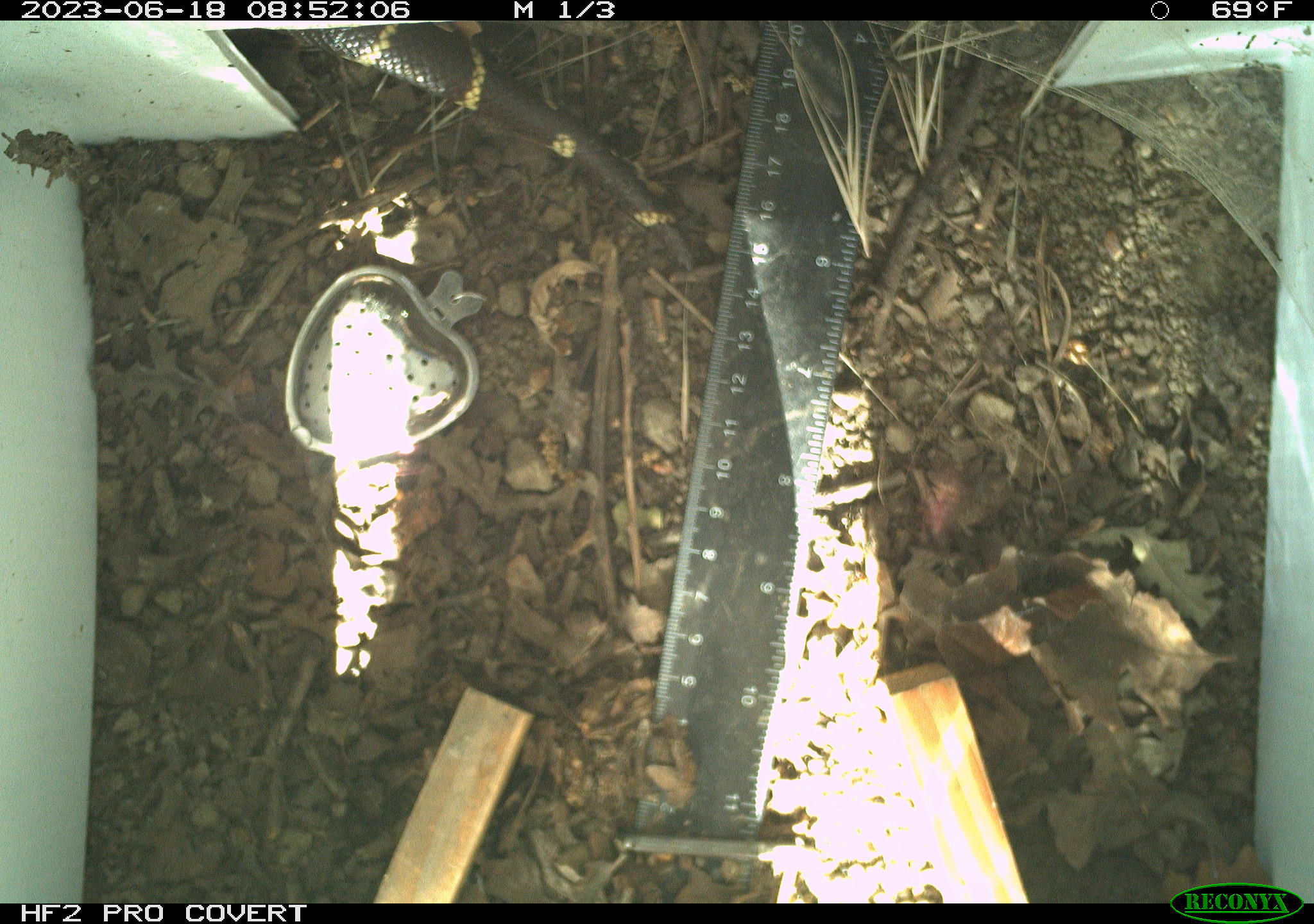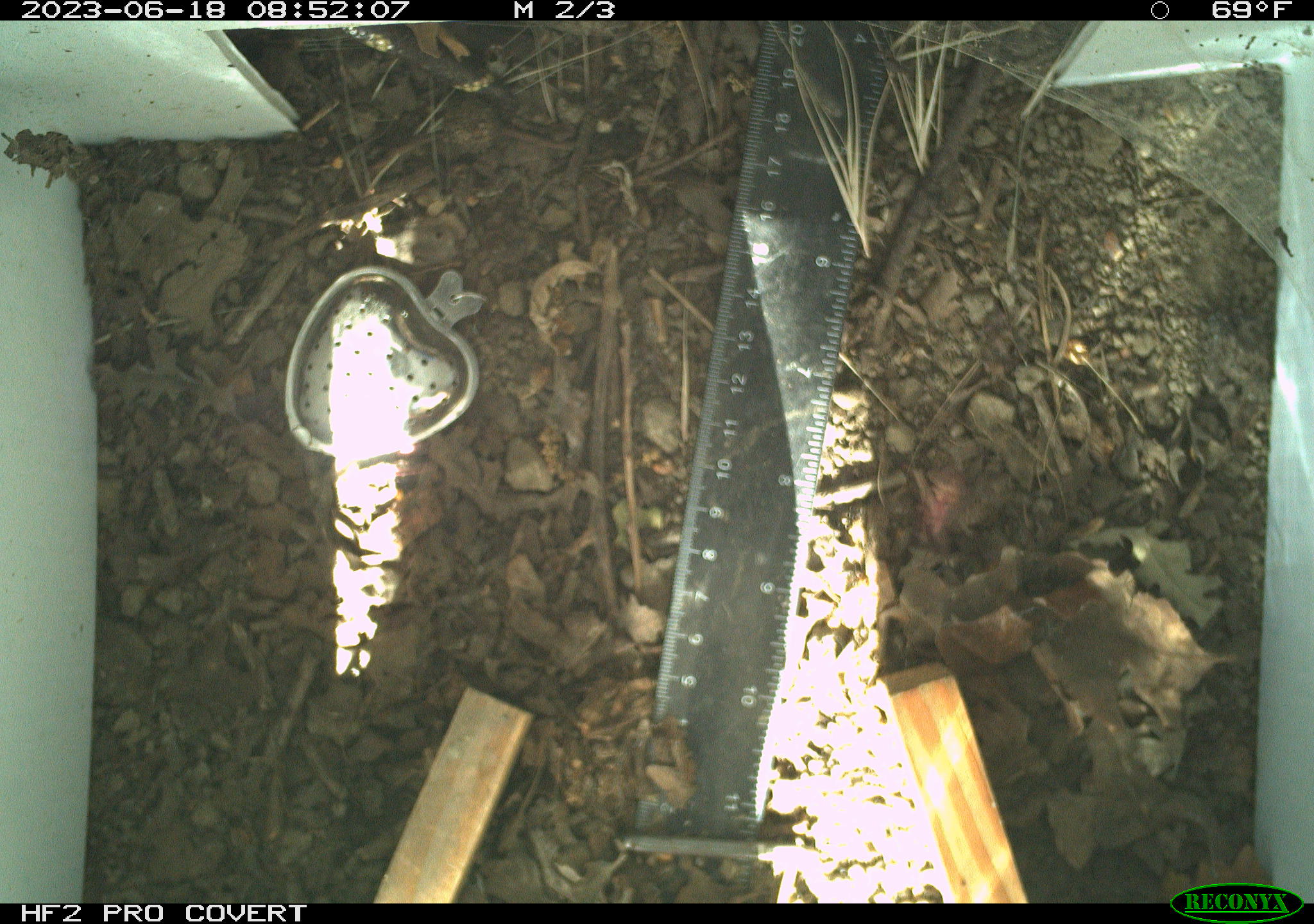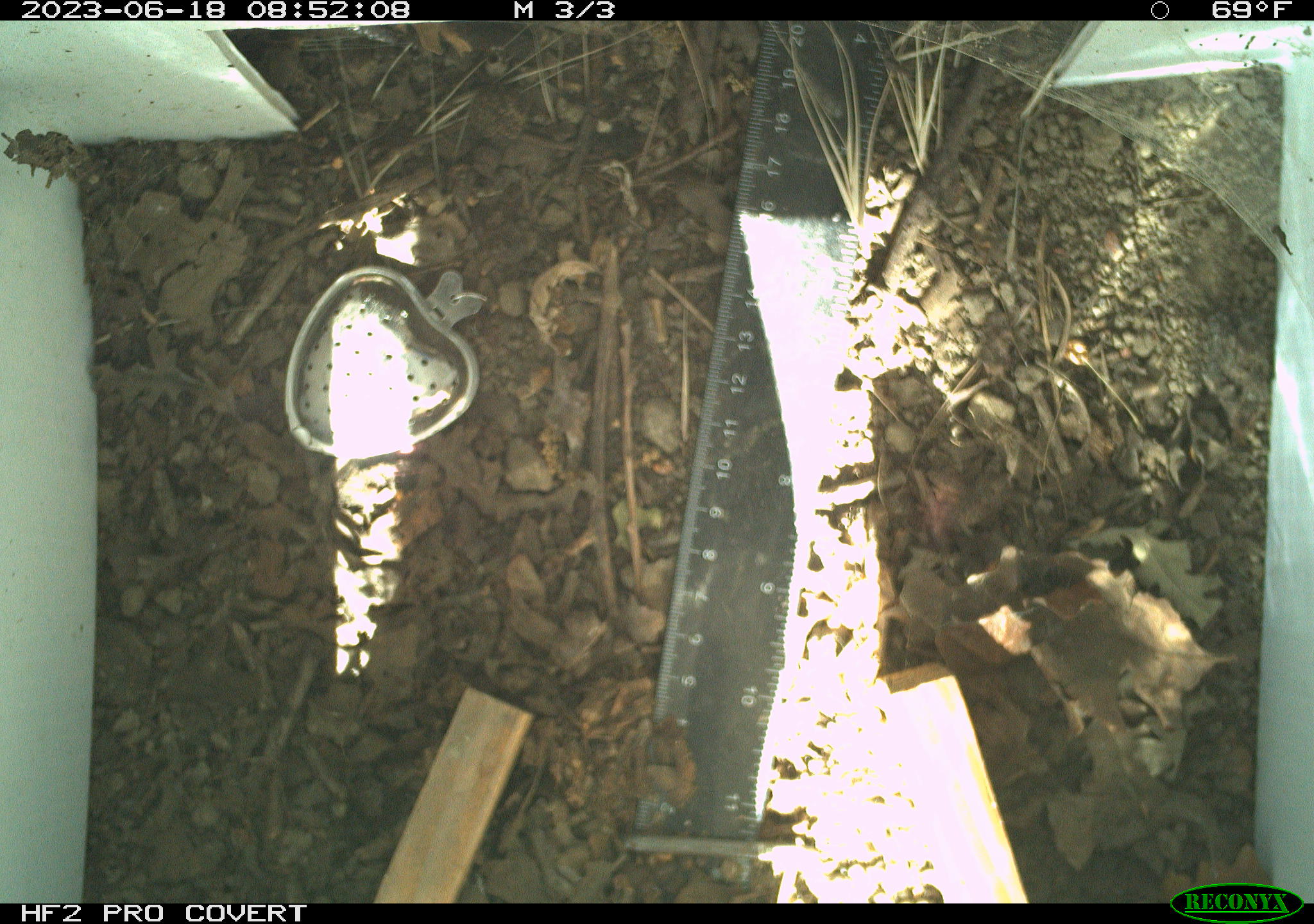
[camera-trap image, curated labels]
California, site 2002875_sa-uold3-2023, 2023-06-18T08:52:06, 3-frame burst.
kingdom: Animalia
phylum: Chordata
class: Reptilia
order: Squamata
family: Colubridae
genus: Lampropeltis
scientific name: Lampropeltis californiae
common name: california kingsnake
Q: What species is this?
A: California kingsnake (Lampropeltis californiae).